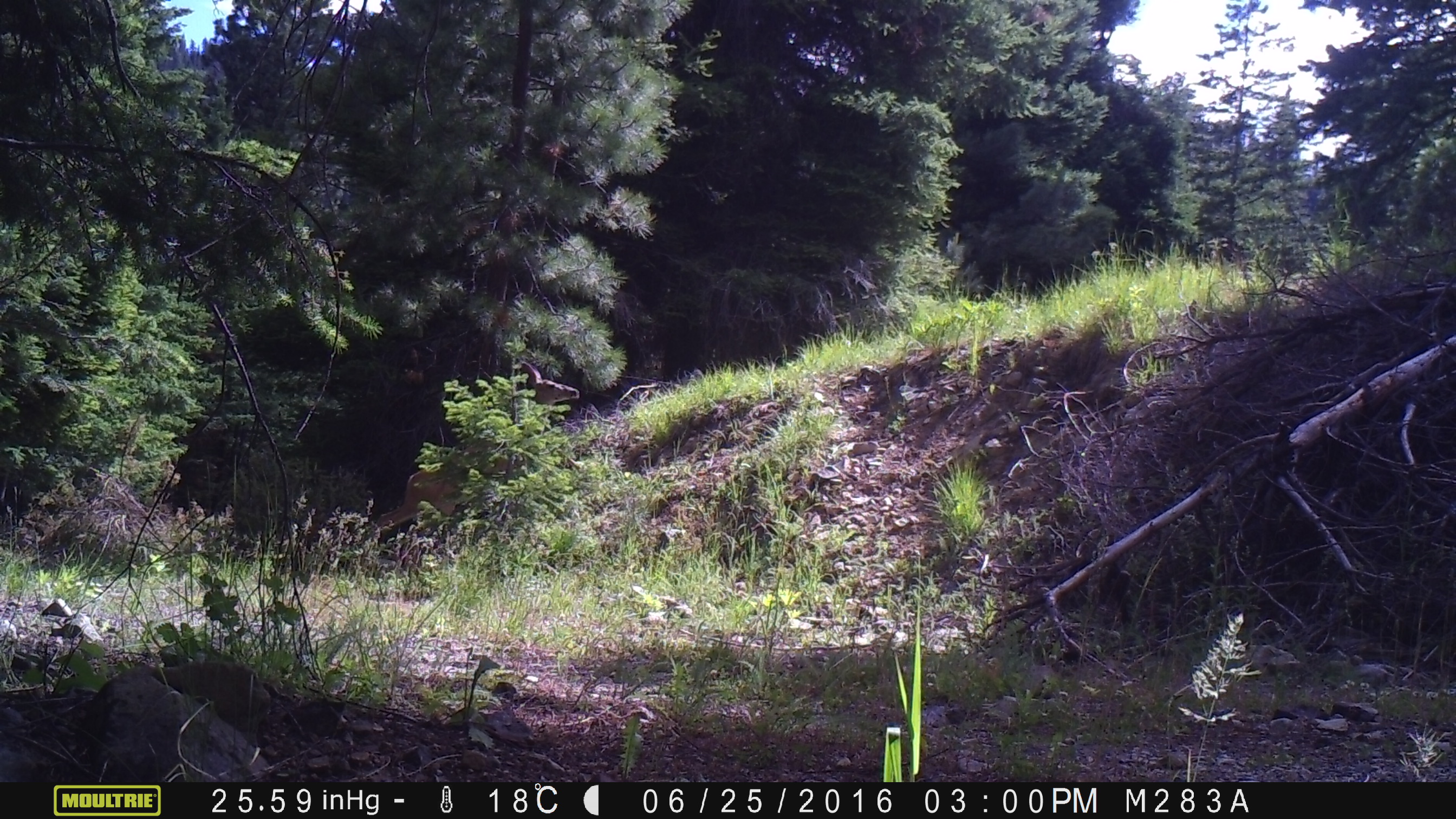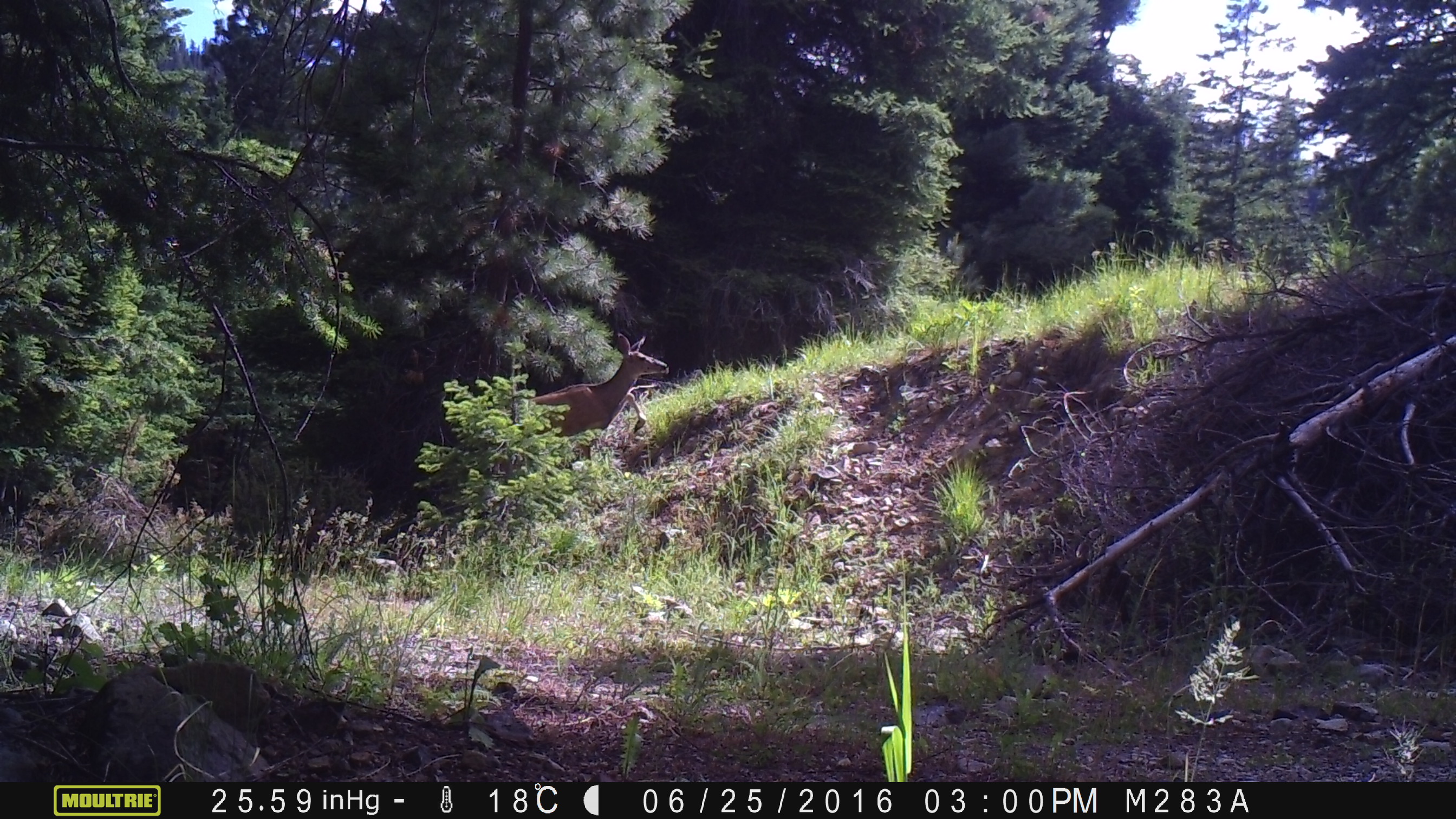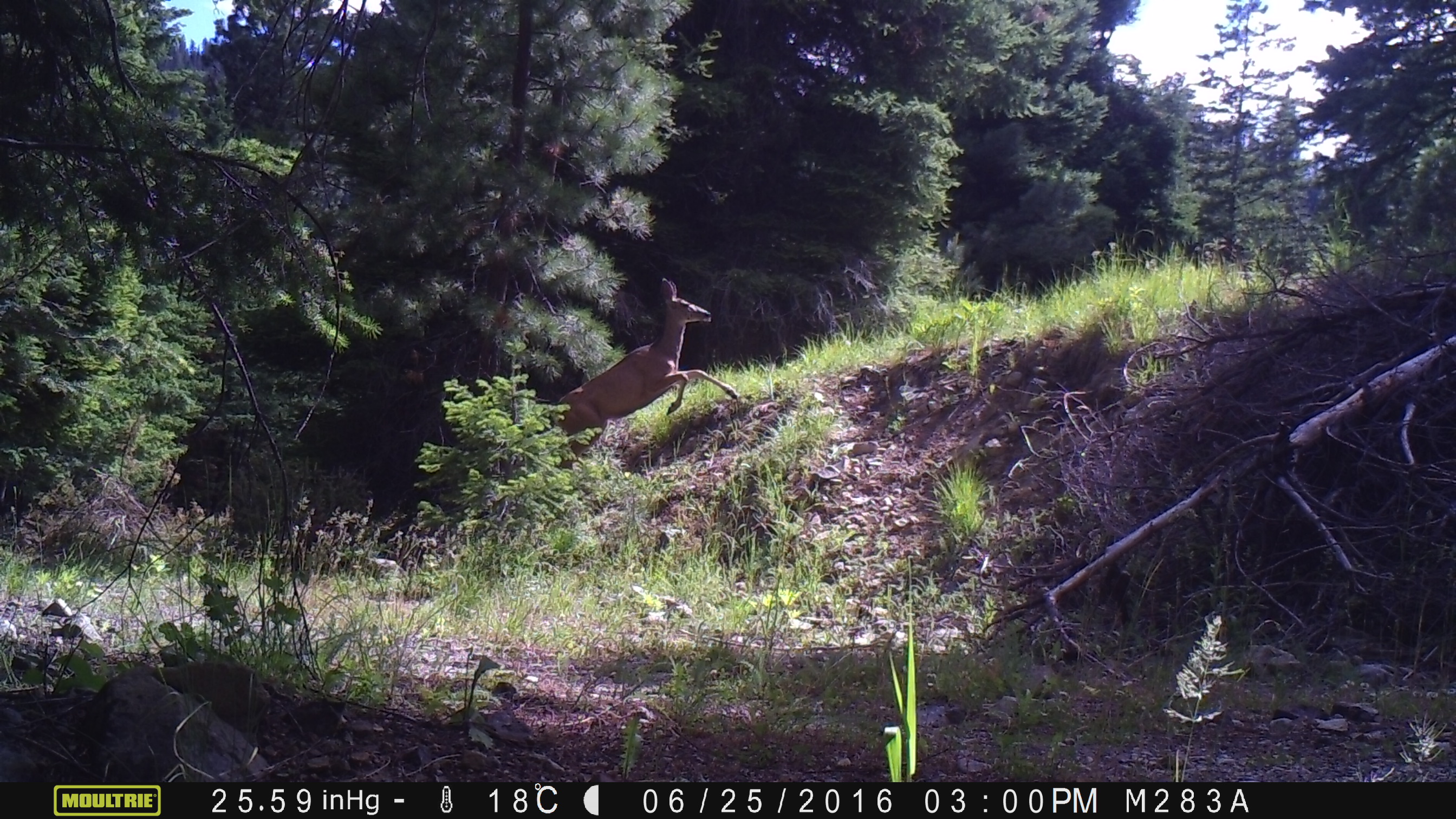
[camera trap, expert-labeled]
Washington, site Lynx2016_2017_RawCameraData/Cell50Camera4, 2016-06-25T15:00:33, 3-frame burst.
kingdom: Animalia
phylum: Chordata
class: Mammalia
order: Artiodactyla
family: Cervidae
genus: Odocoileus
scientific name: Odocoileus hemionus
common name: mule deer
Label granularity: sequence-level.